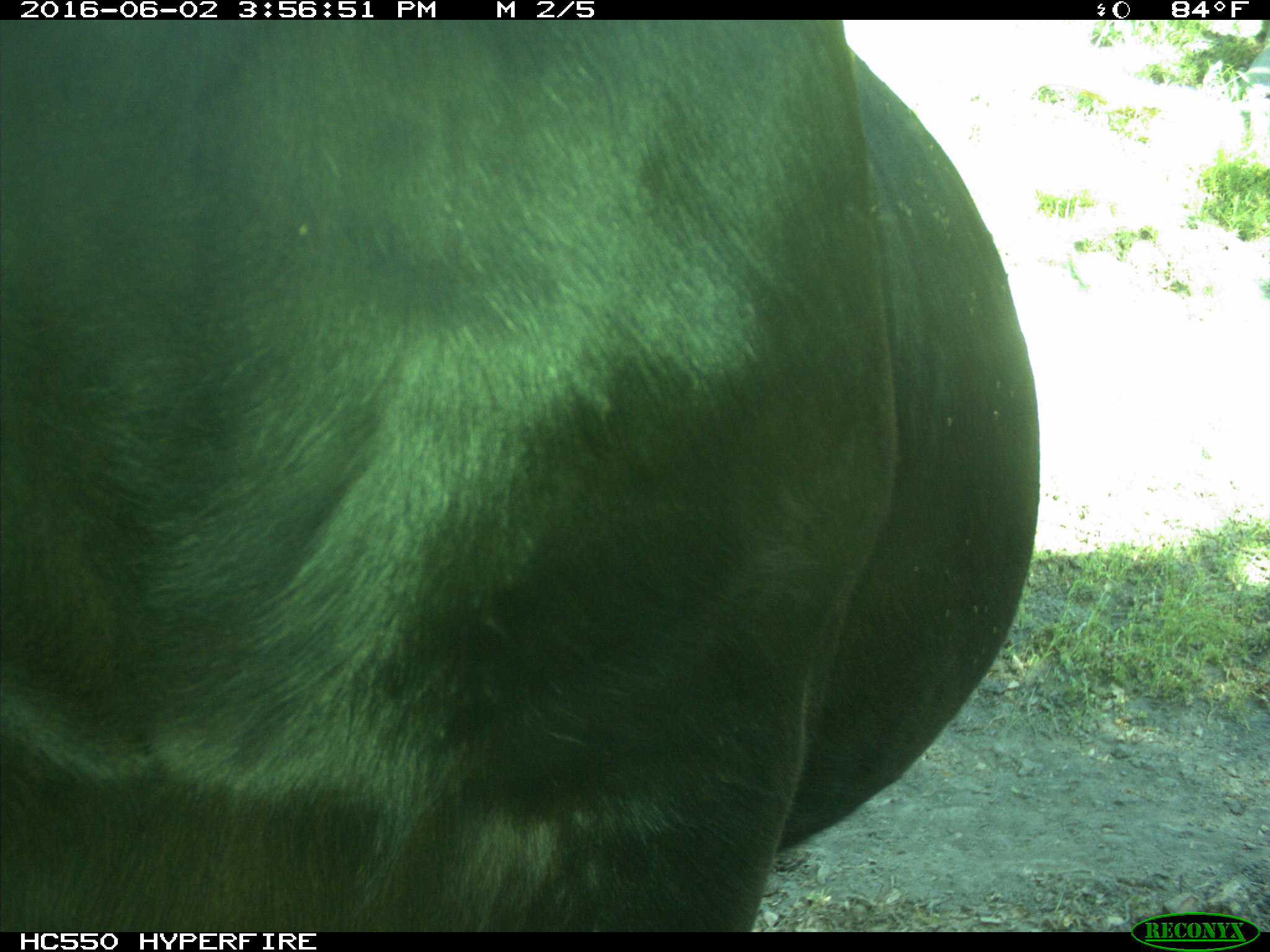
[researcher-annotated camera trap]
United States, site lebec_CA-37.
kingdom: Animalia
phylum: Chordata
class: Mammalia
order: Artiodactyla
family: Bovidae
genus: Bos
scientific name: Bos taurus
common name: domestic cow